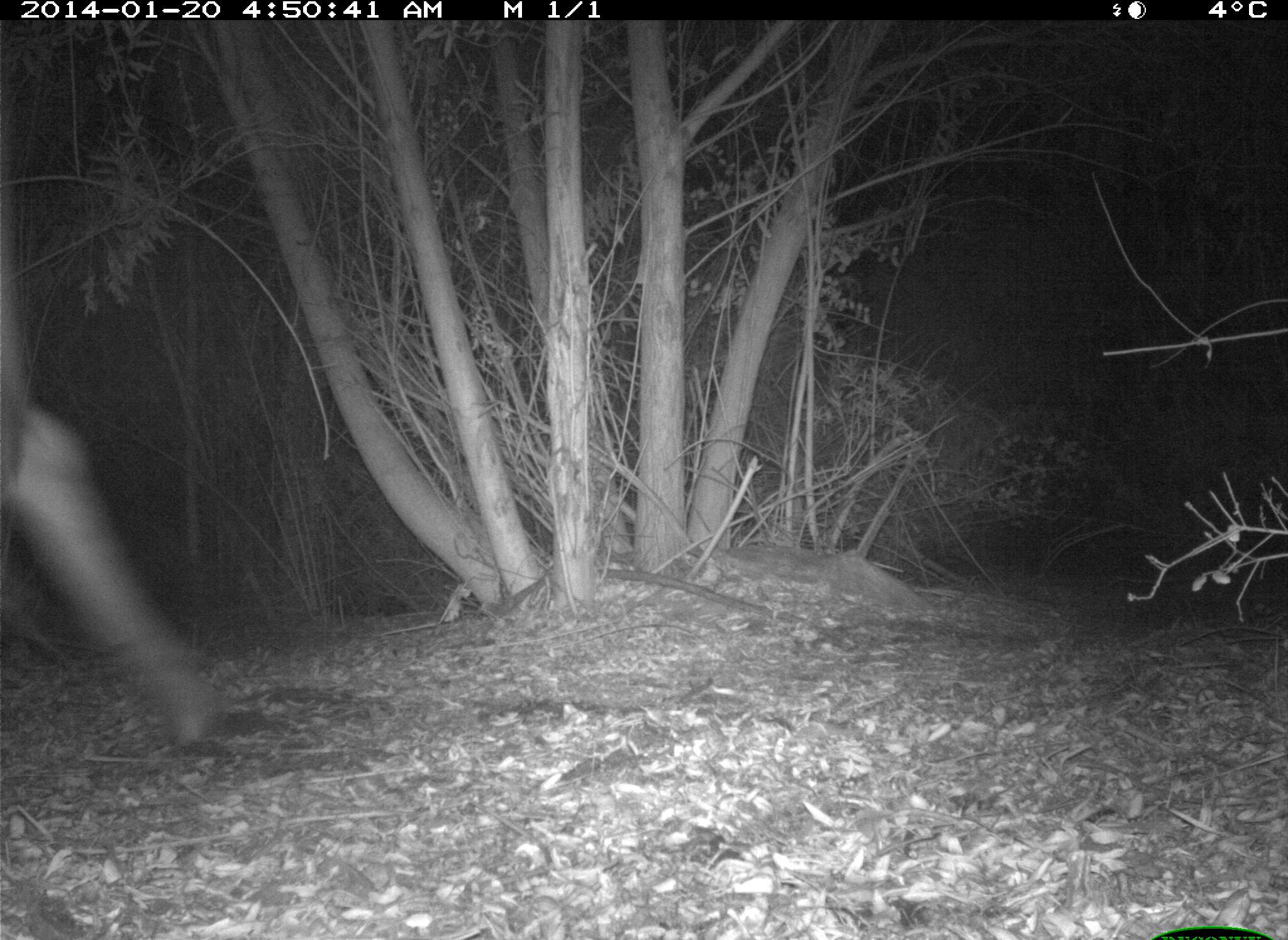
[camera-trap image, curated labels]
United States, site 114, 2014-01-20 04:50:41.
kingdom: Animalia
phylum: Chordata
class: Mammalia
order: Artiodactyla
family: Bovidae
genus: Bos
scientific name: Bos taurus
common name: cow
Cow (Bos taurus).